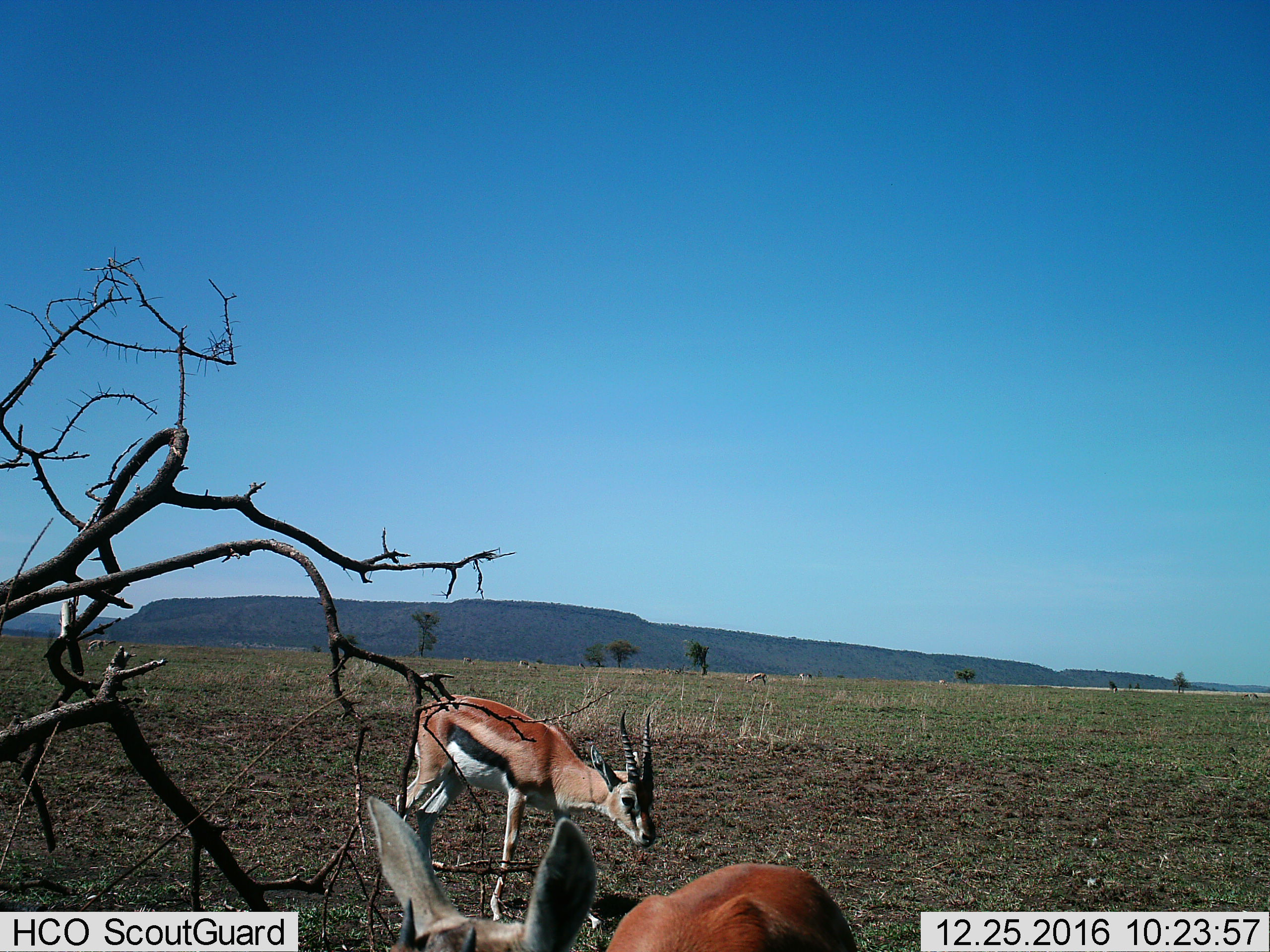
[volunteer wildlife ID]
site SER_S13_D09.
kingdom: Animalia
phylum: Chordata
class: Mammalia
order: Artiodactyla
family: Bovidae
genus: Eudorcas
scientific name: Eudorcas thomsonii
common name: thomson's gazelle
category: gazellethomsons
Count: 2.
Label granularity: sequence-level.